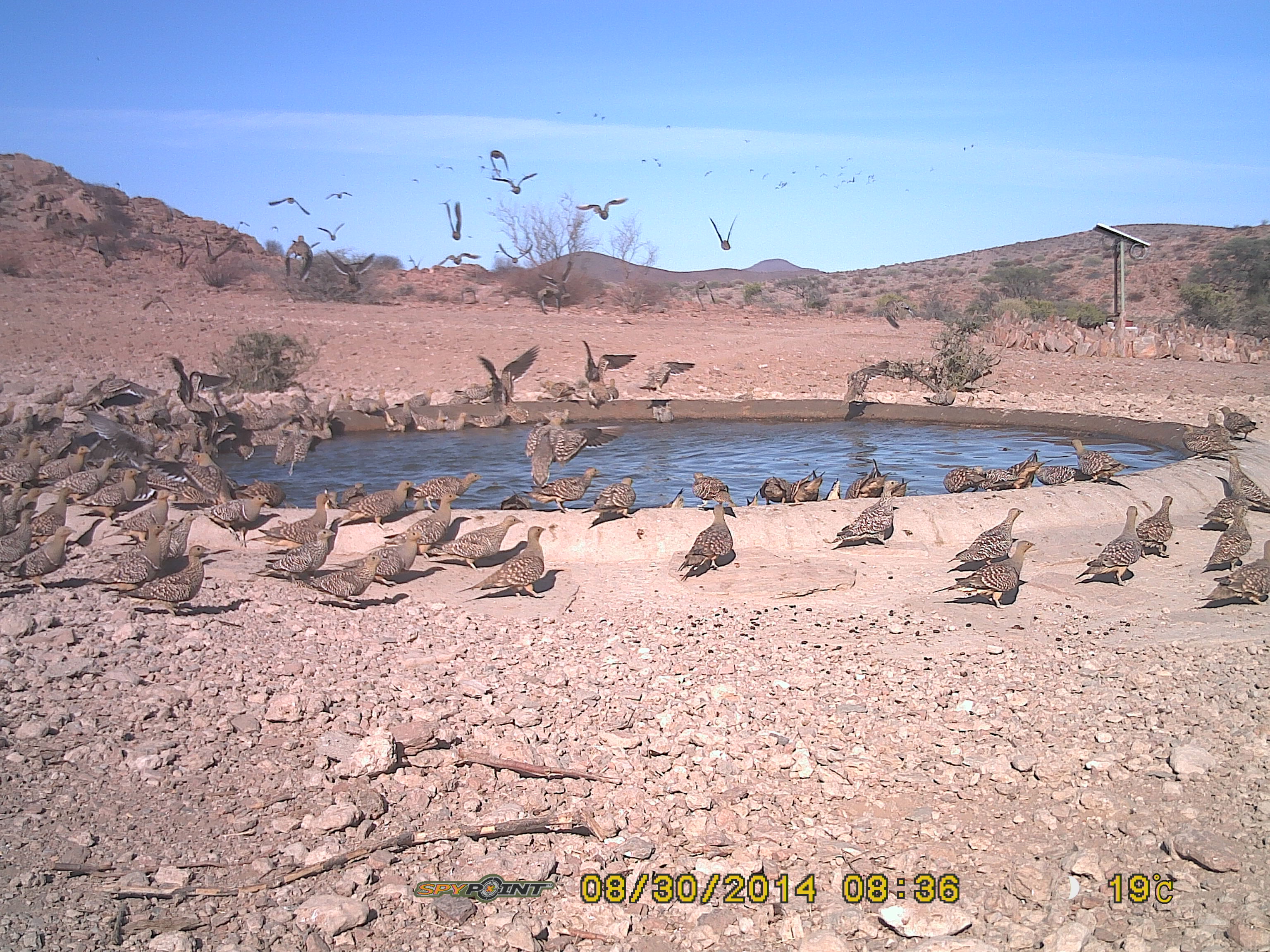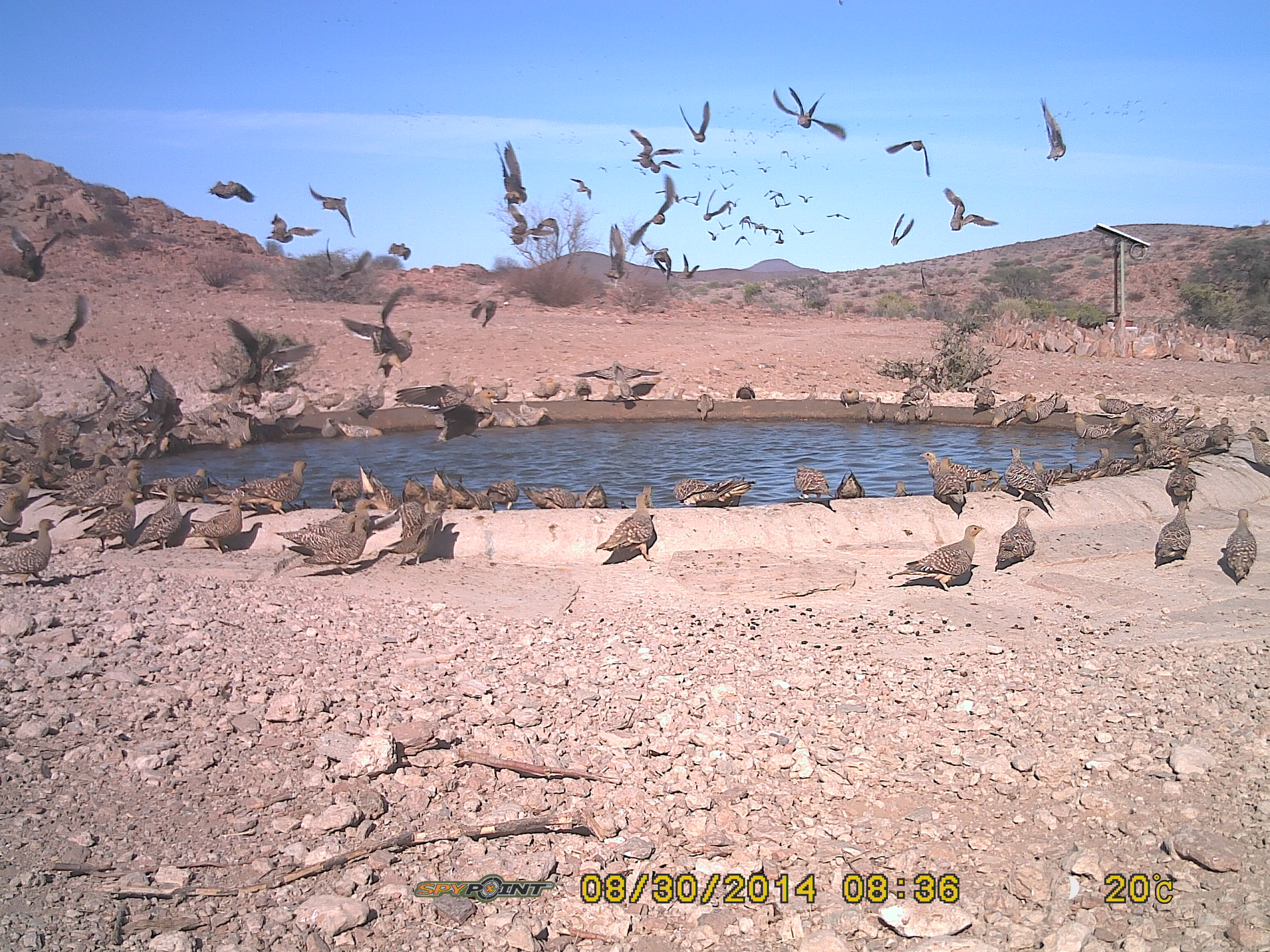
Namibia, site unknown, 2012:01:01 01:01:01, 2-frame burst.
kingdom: Animalia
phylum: Chordata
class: Aves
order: Pterocliformes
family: Pteroclidae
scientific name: Pteroclidae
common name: sandgrouse